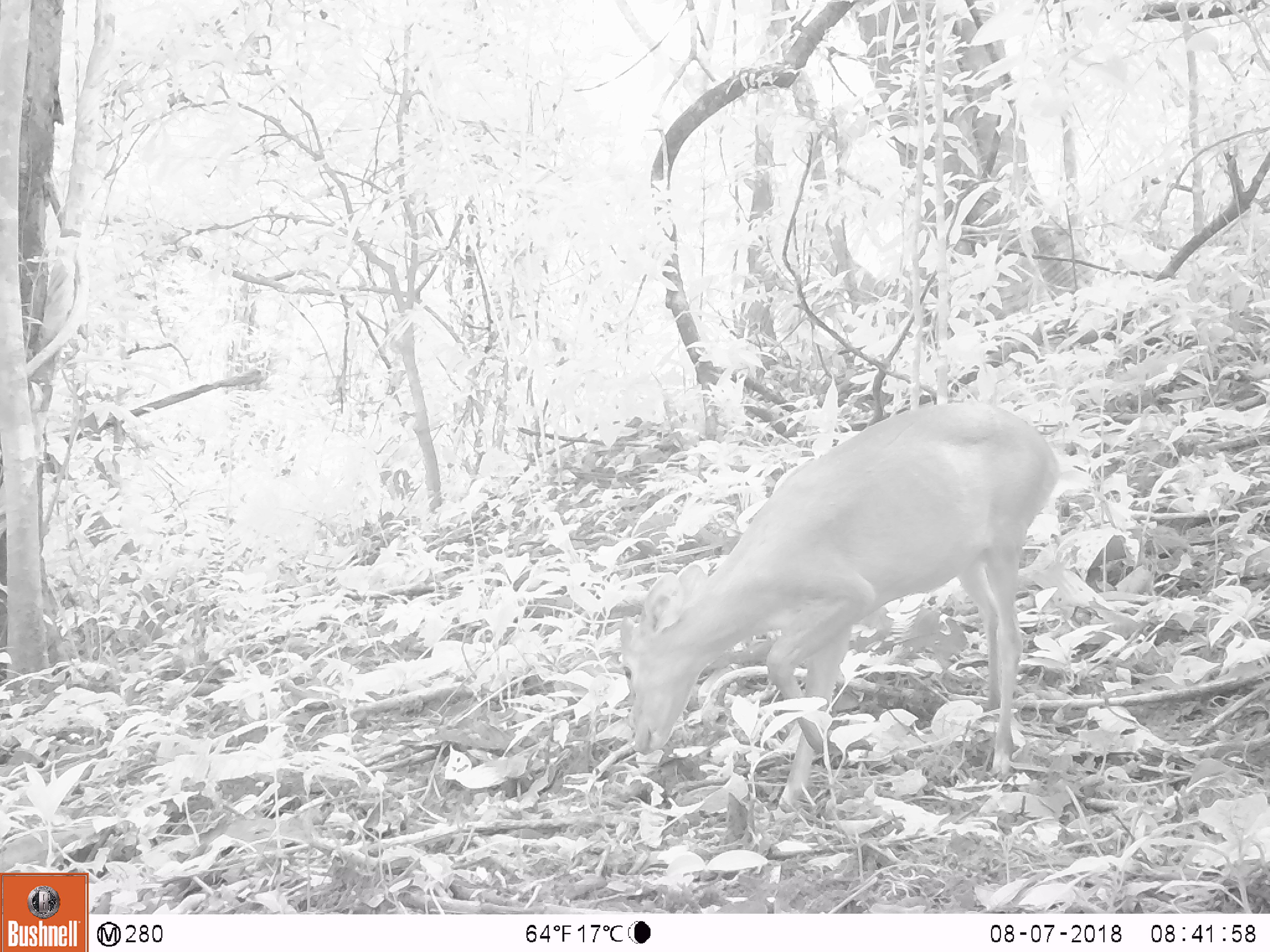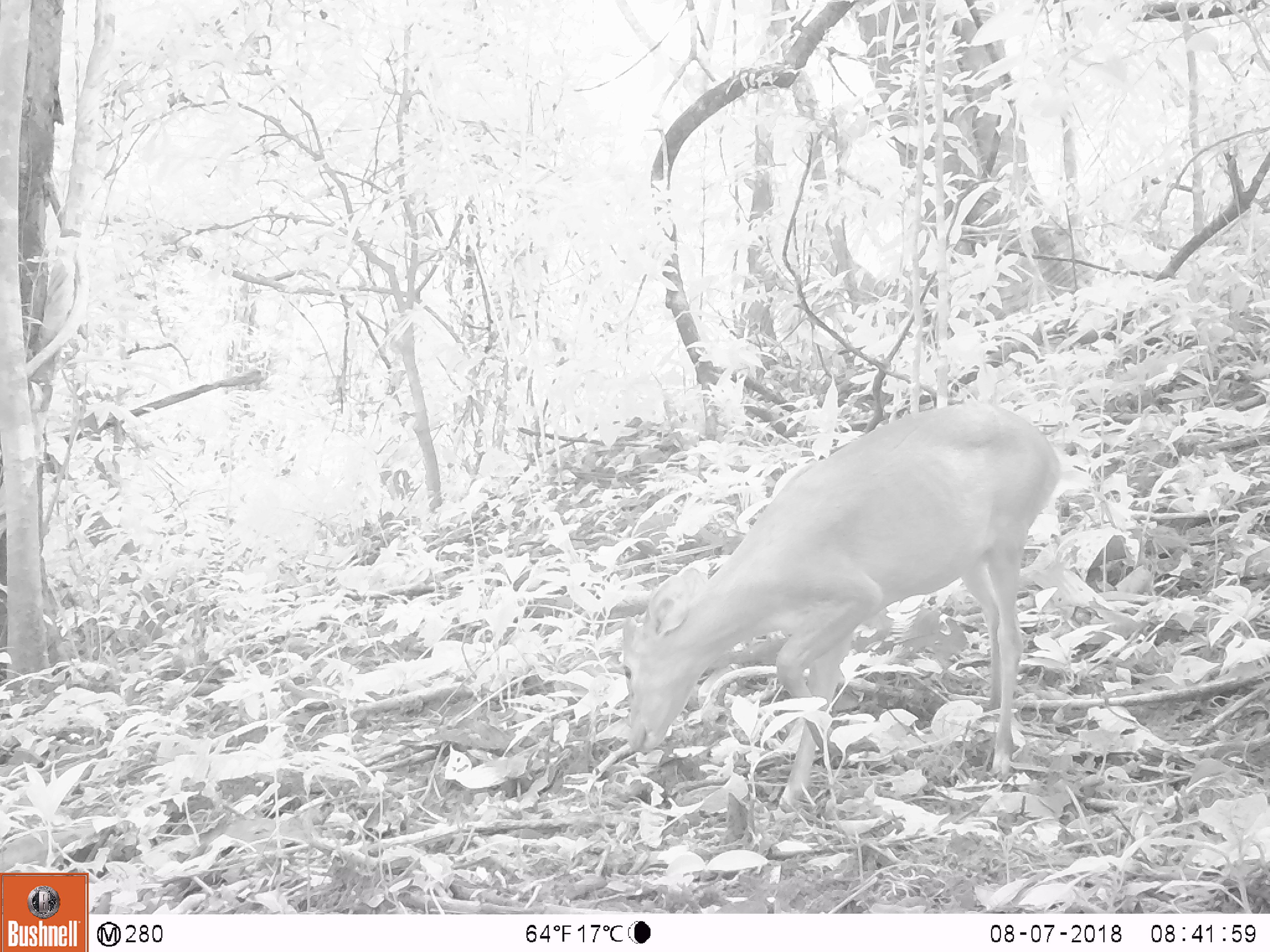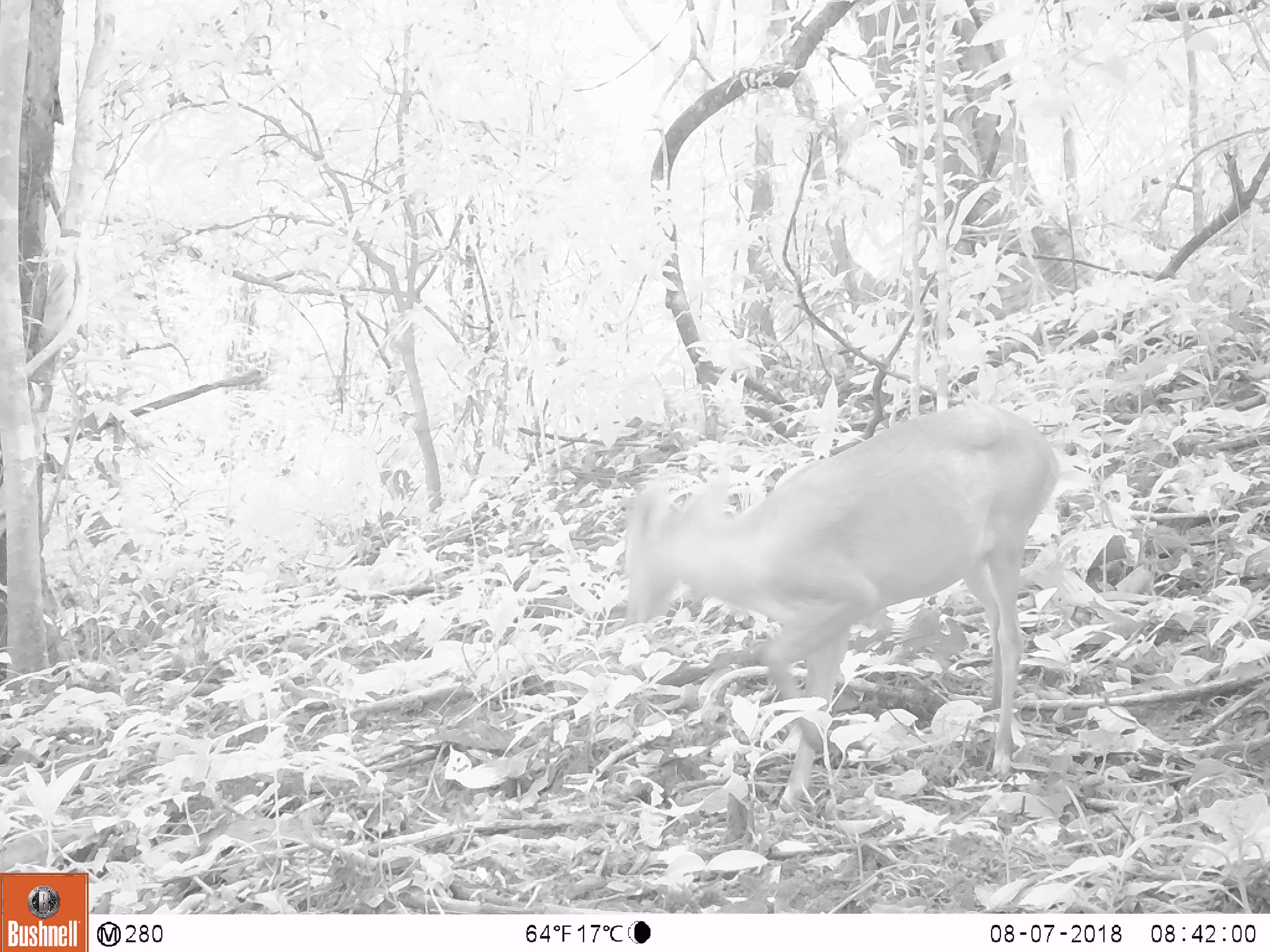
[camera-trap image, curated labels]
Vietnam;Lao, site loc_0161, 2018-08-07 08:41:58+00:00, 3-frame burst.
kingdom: Animalia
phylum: Chordata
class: Mammalia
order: Artiodactyla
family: Cervidae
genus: Muntiacus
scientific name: Muntiacus vuquangensis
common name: large-antlered muntjac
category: large antlered muntjac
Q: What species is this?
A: Large antlered muntjac (large-antlered muntjac) (Muntiacus vuquangensis).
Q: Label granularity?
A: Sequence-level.